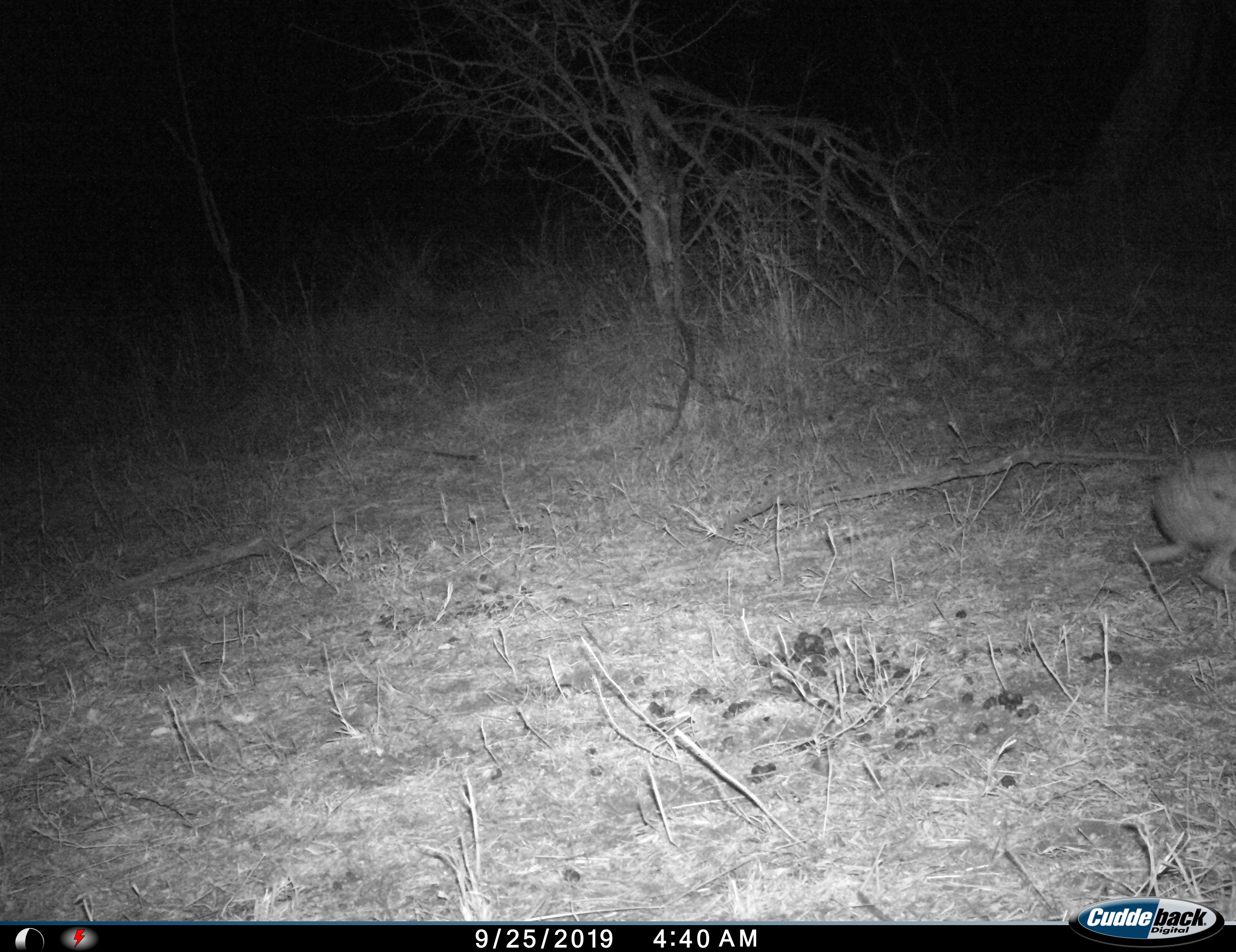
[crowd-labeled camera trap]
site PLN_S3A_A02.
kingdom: Animalia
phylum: Chordata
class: Mammalia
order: Lagomorpha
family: Leporidae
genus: Lepus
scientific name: Lepus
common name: hare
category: hareunknown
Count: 1.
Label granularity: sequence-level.